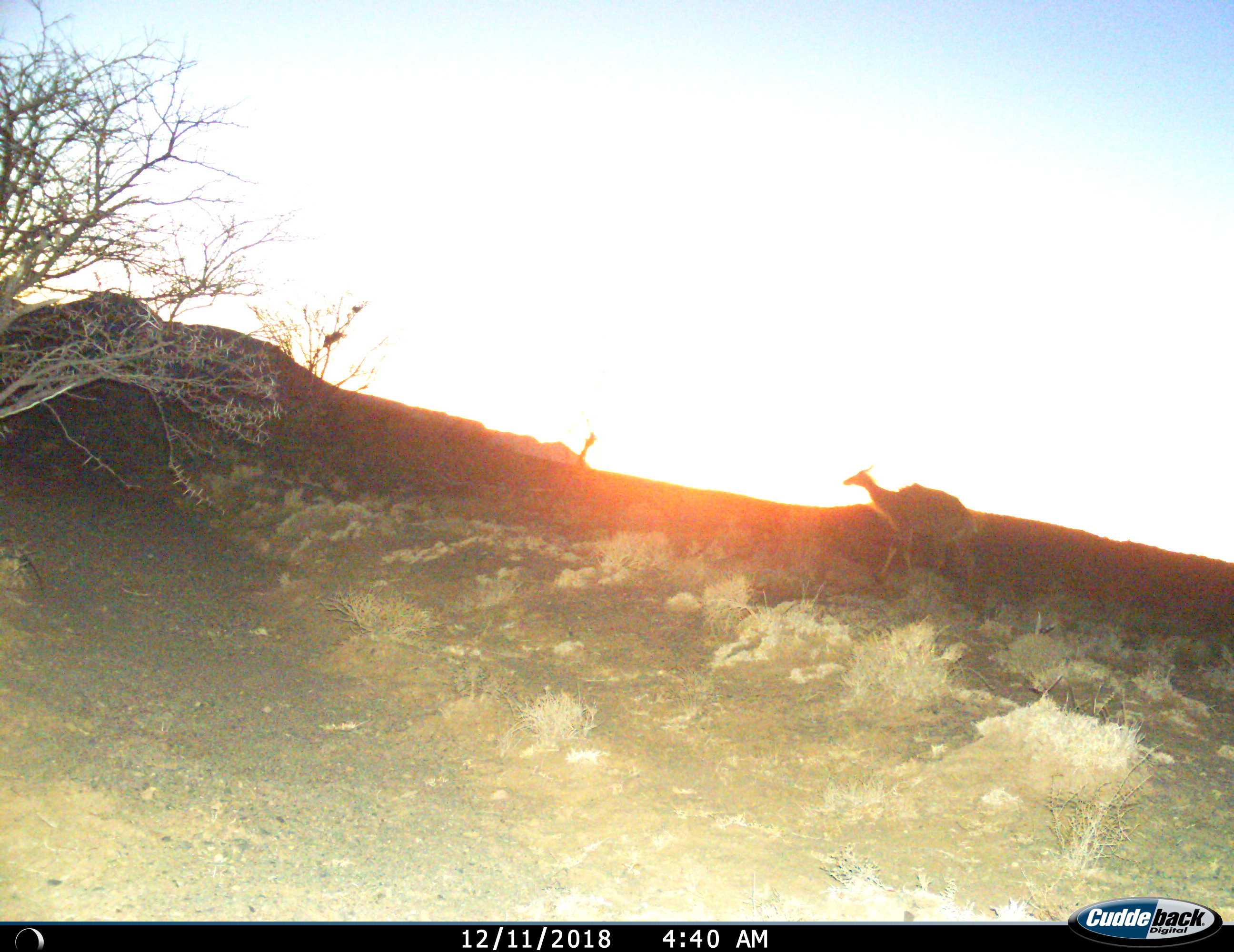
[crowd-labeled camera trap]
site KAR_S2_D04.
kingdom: Animalia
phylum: Chordata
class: Mammalia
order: Artiodactyla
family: Bovidae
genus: Tragelaphus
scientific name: Tragelaphus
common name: kudu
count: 1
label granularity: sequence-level